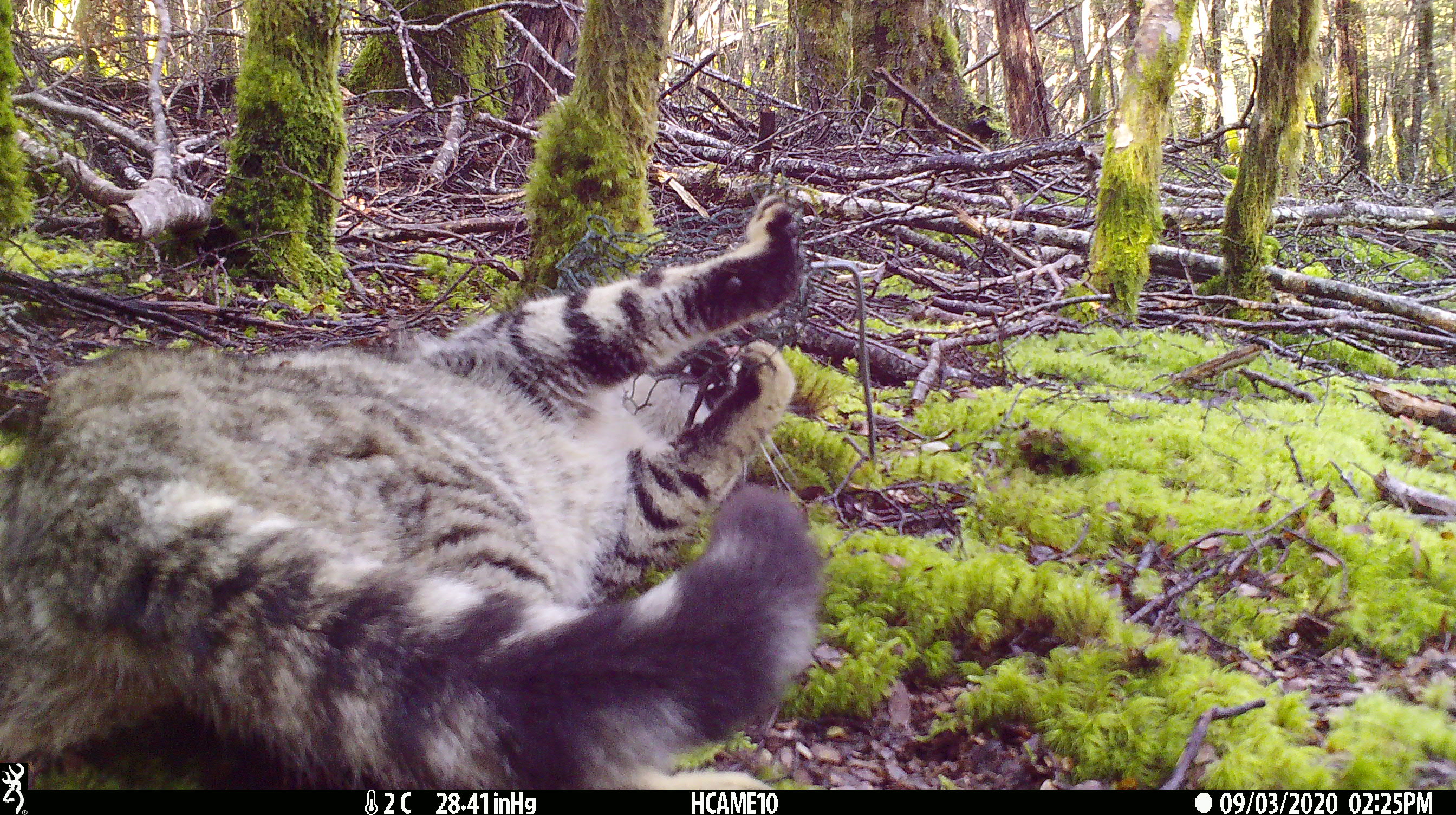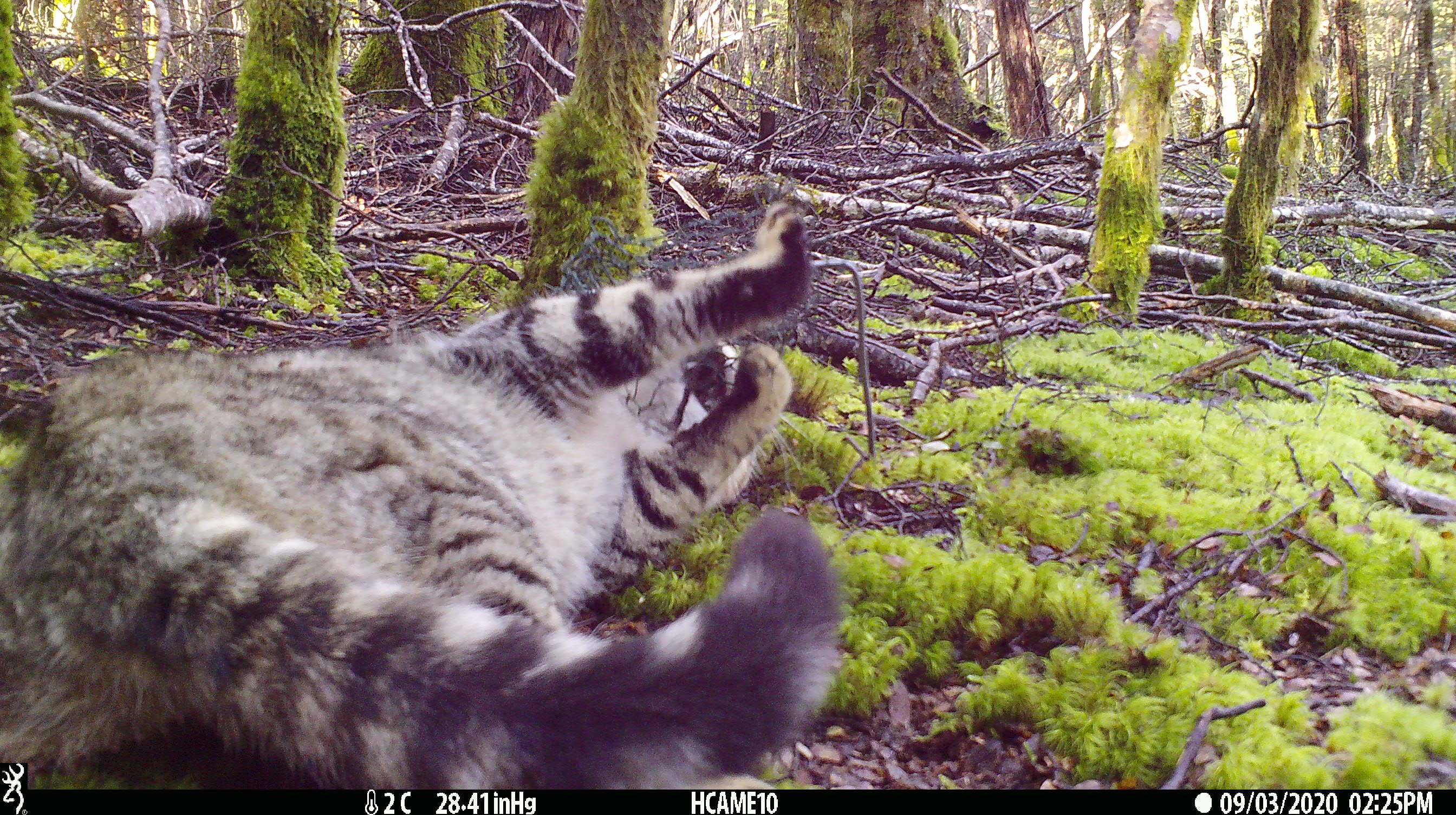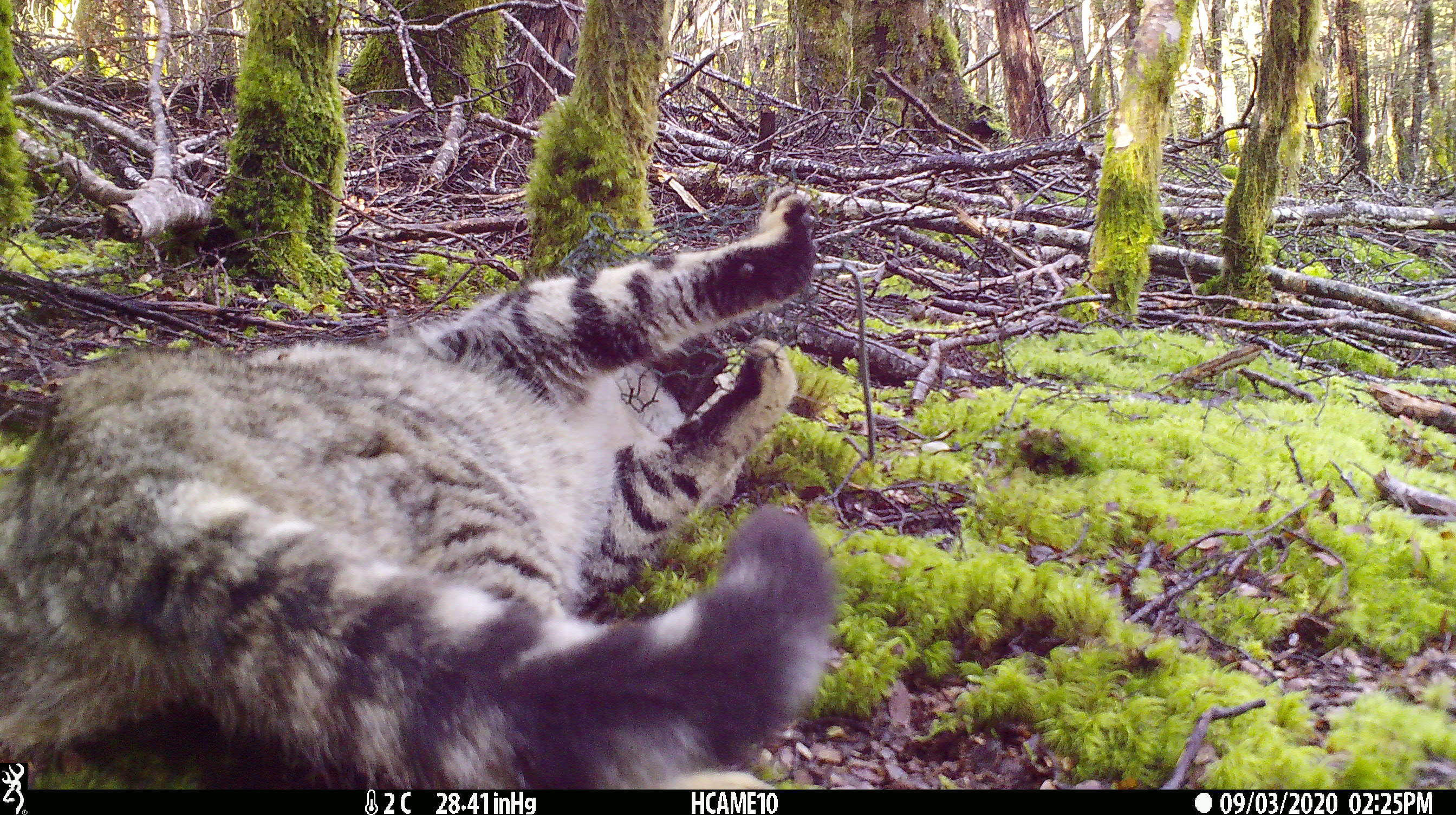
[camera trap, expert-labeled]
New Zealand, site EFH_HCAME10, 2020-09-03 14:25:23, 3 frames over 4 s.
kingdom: Animalia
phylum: Chordata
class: Mammalia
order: Carnivora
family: Felidae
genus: Felis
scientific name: Felis catus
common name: domestic cat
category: cat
Cat (domestic cat) (Felis catus).